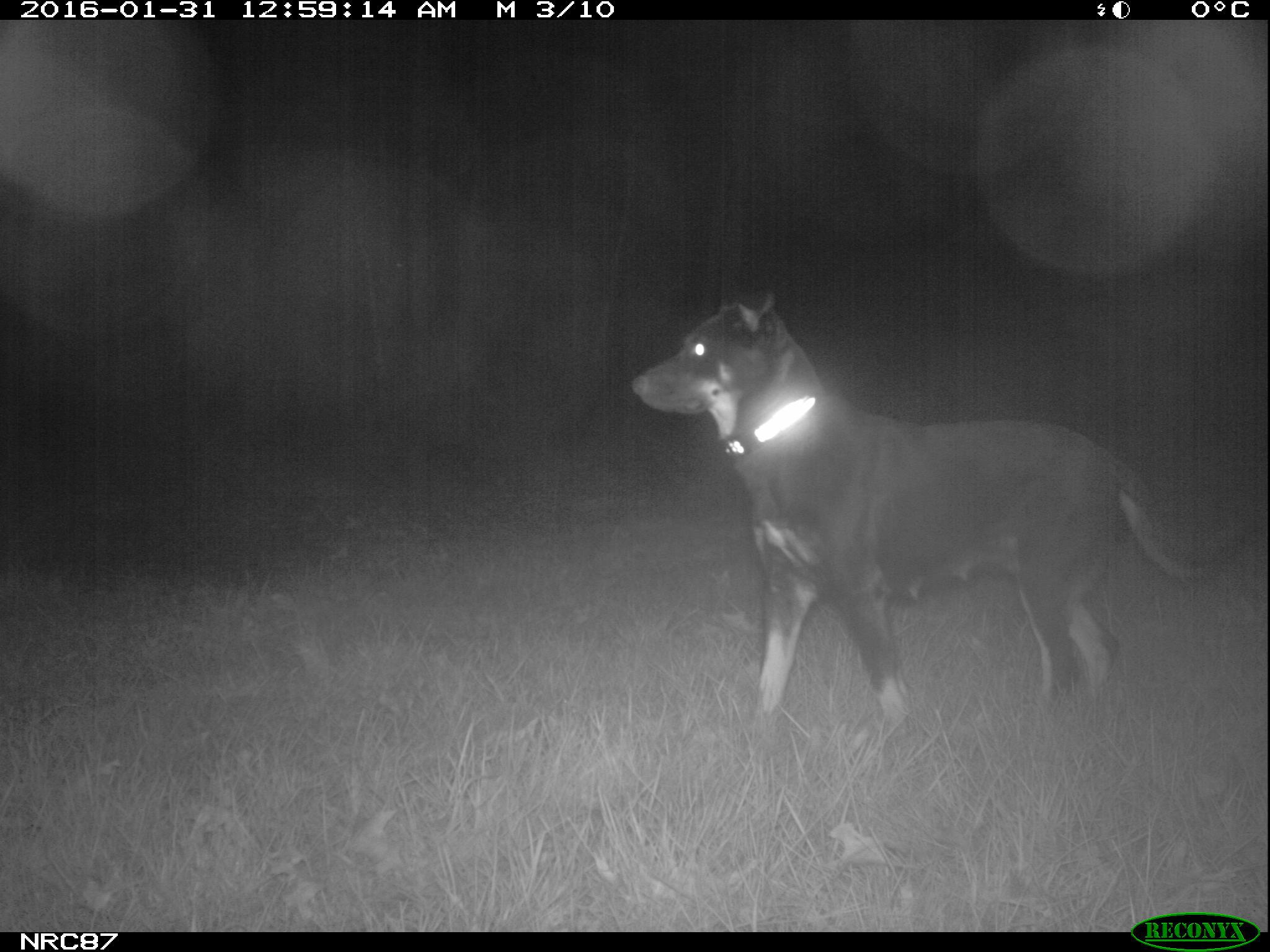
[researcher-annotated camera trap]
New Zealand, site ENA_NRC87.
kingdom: Animalia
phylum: Chordata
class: Mammalia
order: Carnivora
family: Canidae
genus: Canis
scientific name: Canis familiaris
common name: domestic dog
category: dog